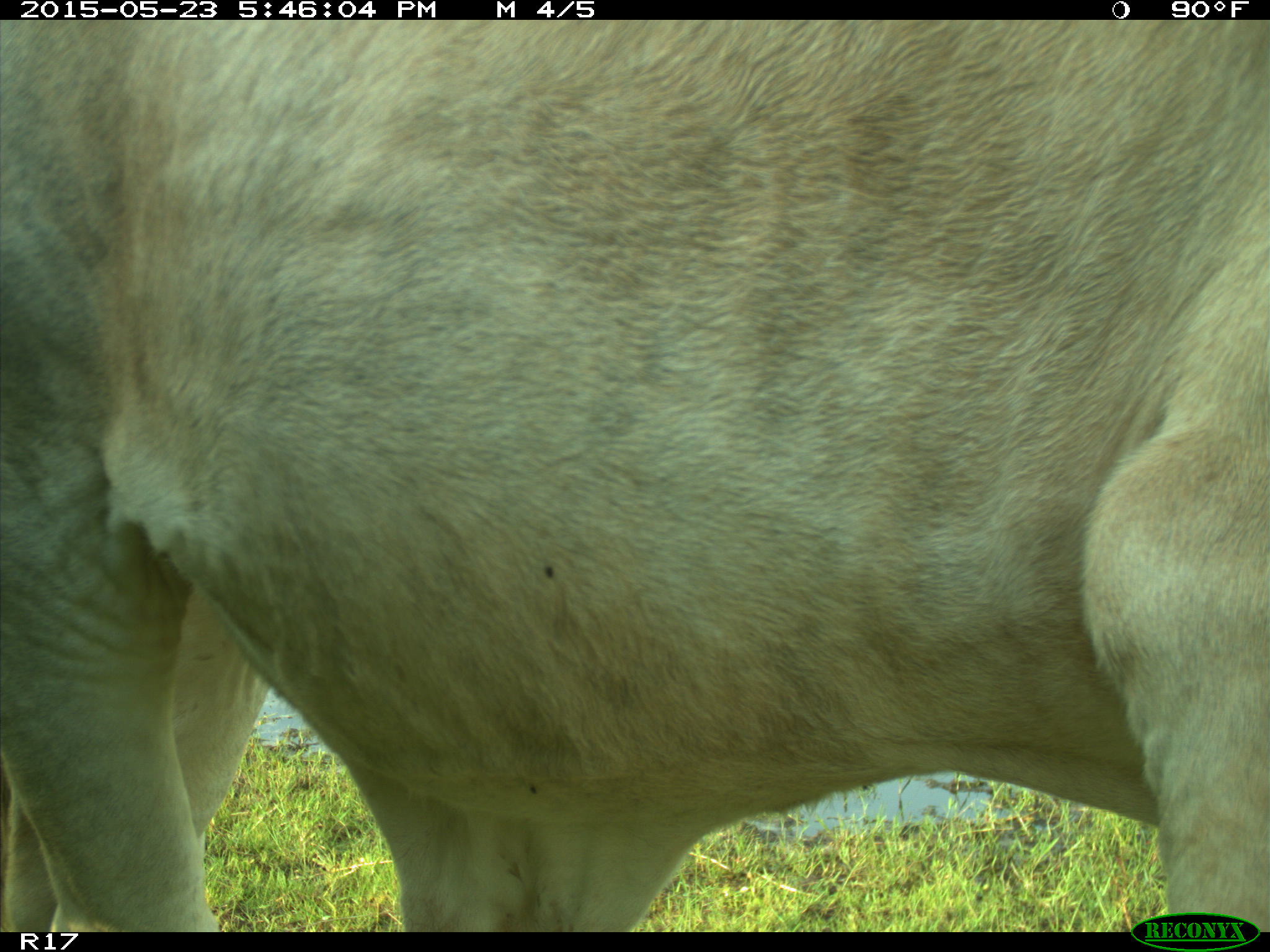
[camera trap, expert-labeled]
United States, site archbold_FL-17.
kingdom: Animalia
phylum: Chordata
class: Mammalia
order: Artiodactyla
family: Bovidae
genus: Bos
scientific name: Bos taurus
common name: domestic cow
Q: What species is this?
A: Bos taurus (domestic cow).